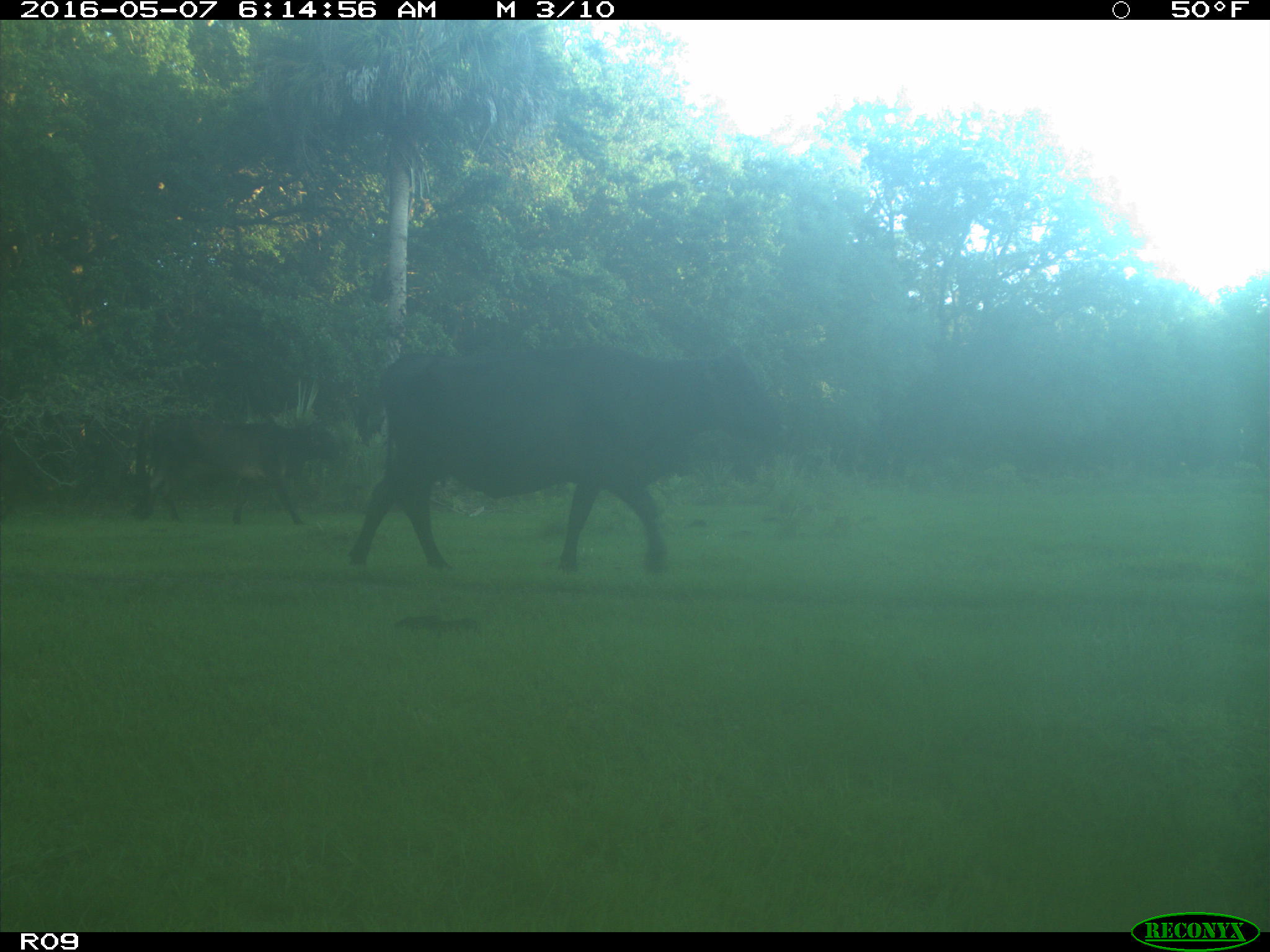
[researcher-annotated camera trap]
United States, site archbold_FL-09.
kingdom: Animalia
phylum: Chordata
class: Mammalia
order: Artiodactyla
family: Bovidae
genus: Bos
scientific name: Bos taurus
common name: domestic cow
Bos taurus (domestic cow).